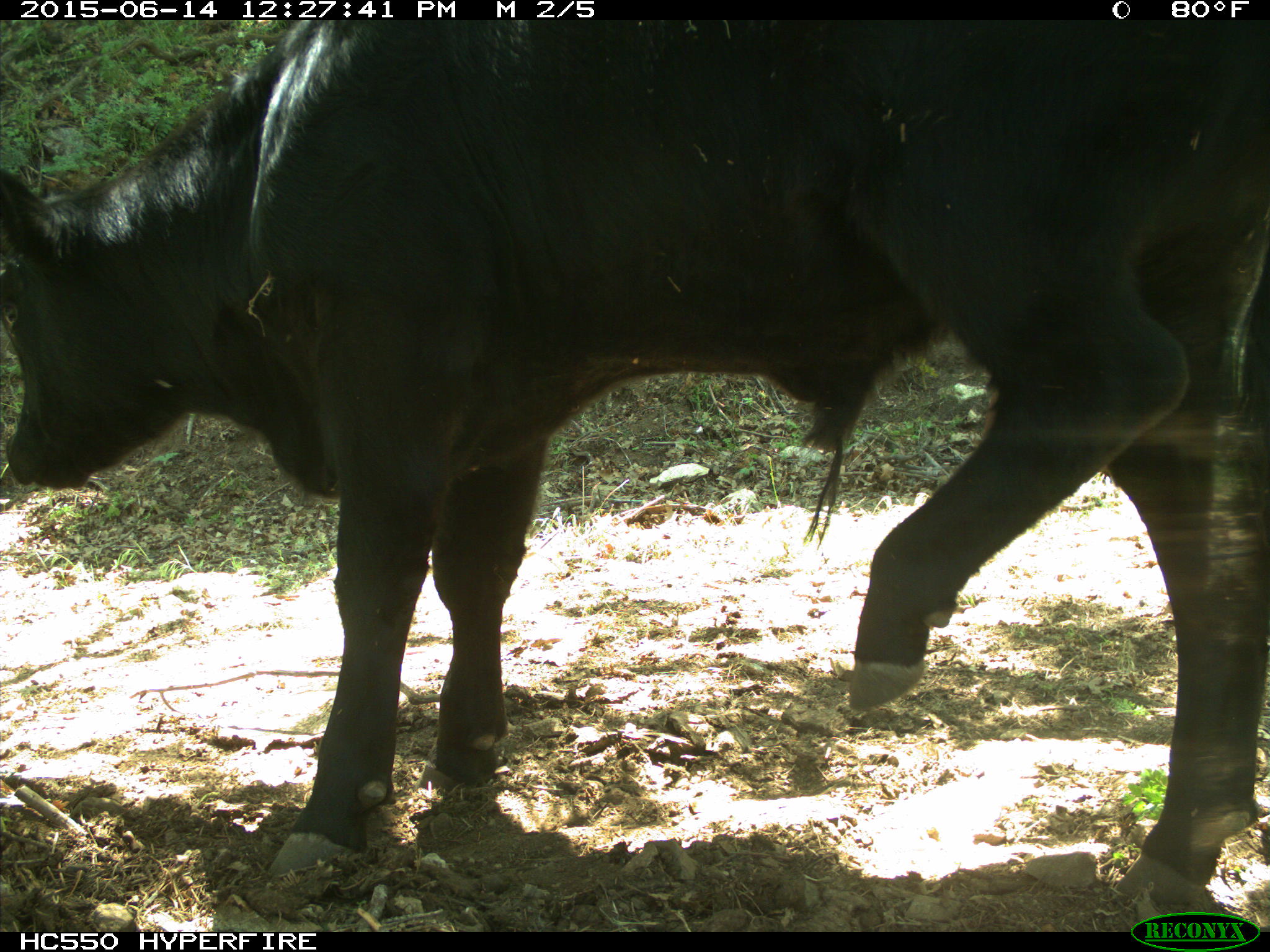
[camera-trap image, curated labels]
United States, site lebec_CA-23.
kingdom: Animalia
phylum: Chordata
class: Mammalia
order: Artiodactyla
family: Bovidae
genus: Bos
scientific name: Bos taurus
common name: domestic cow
Bos taurus (domestic cow).